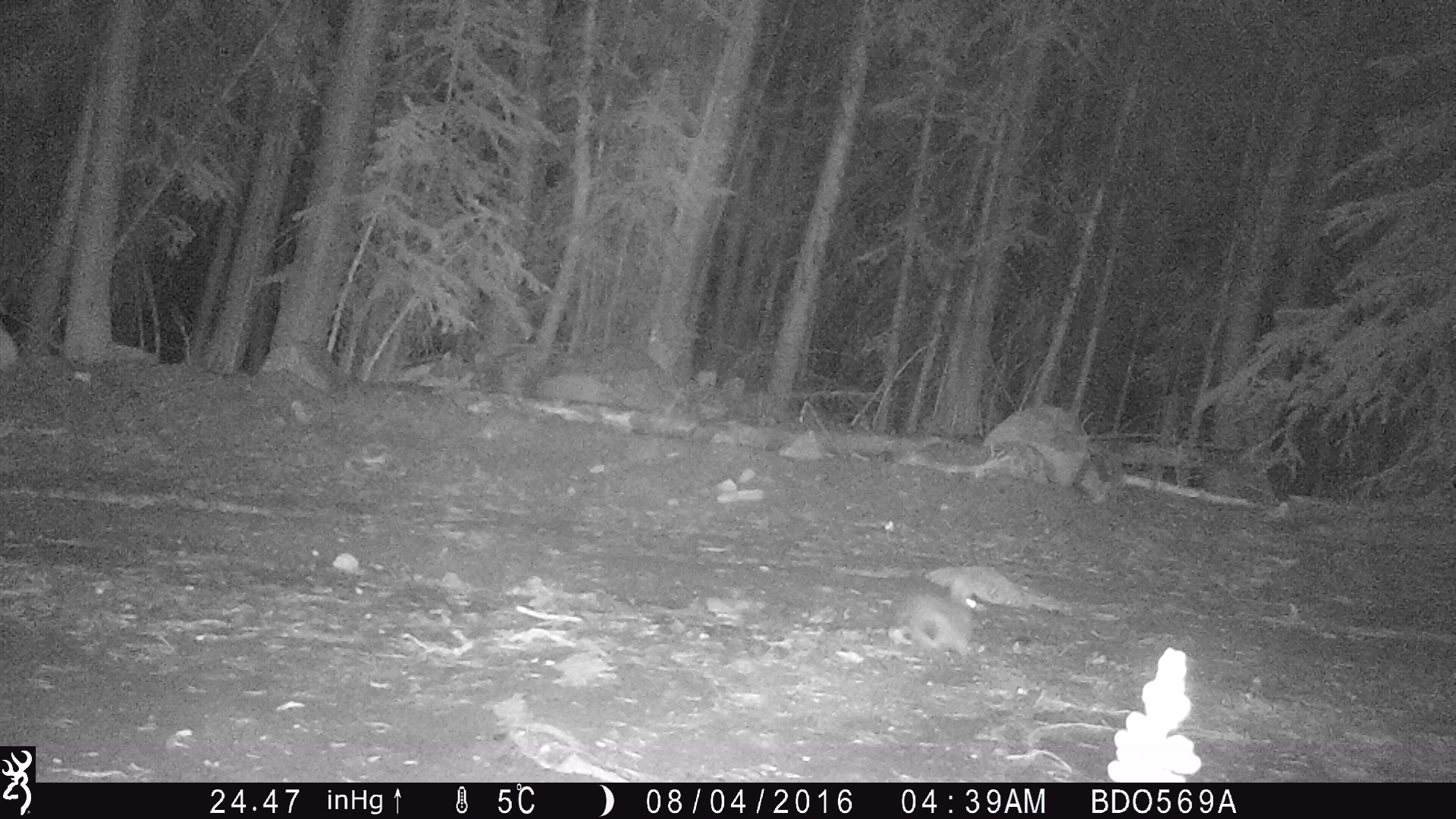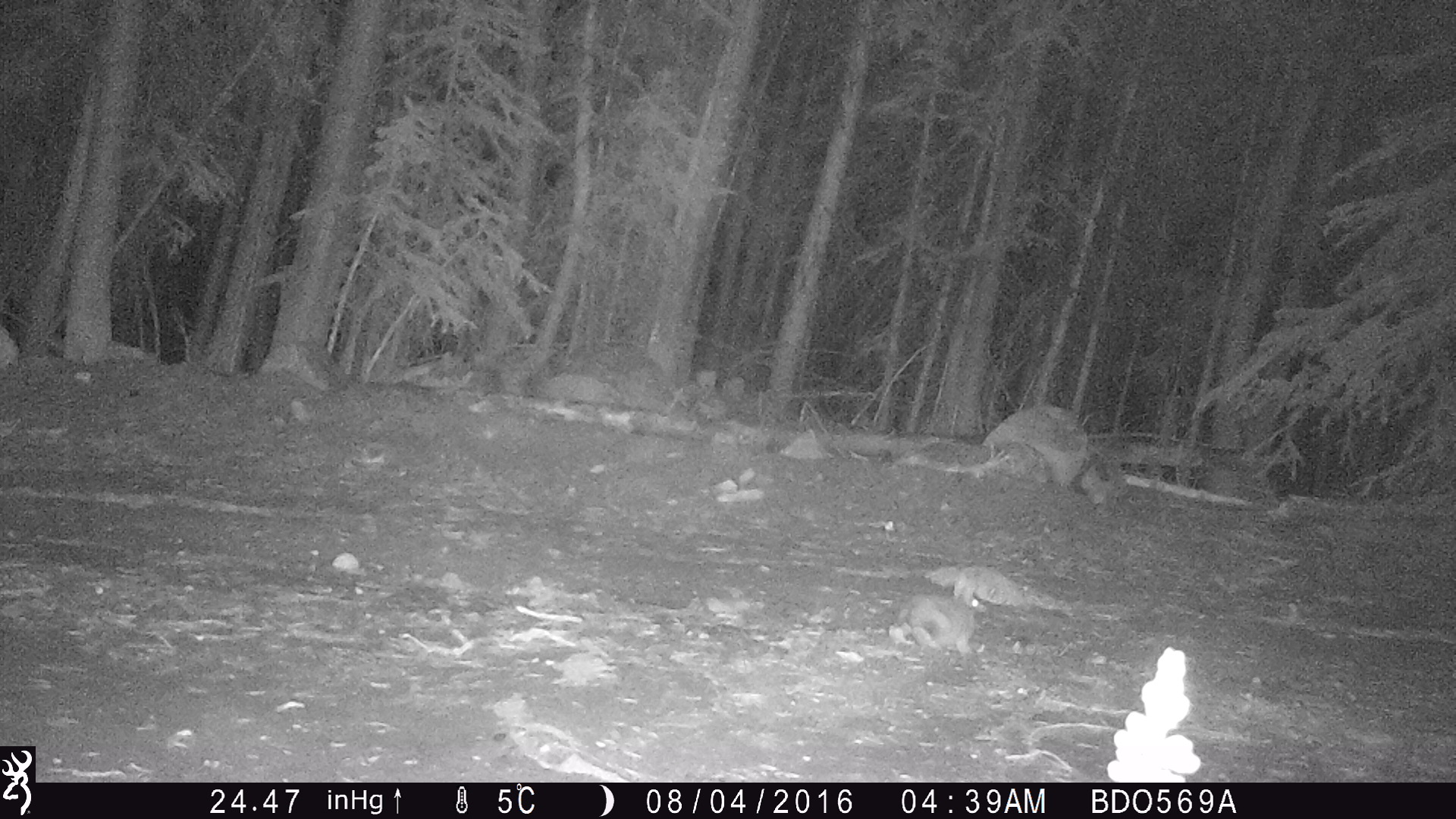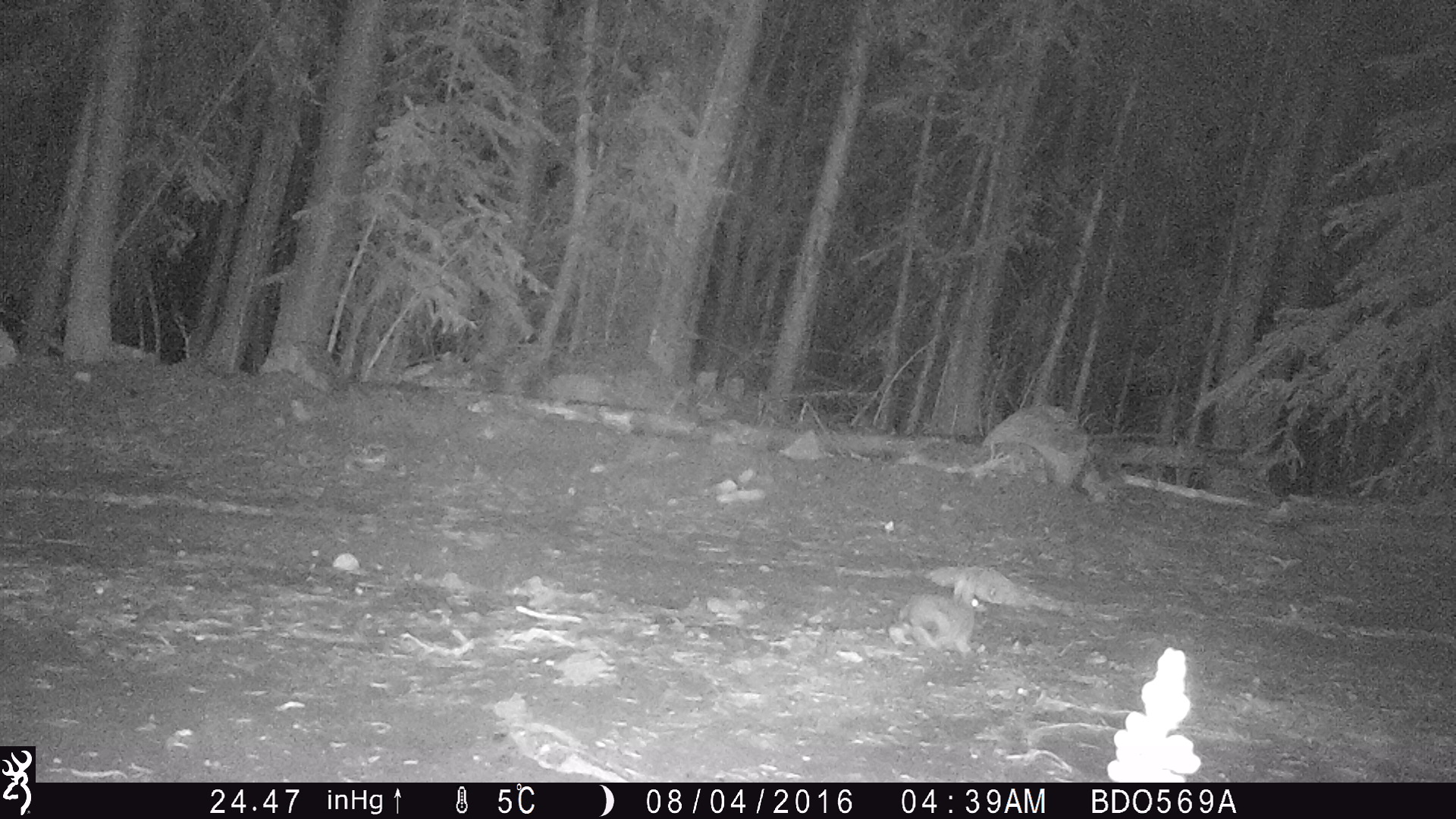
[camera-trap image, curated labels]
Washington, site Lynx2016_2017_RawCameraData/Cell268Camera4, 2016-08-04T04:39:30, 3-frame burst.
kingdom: Animalia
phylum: Chordata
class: Mammalia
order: Lagomorpha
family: Leporidae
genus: Lepus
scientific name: Lepus americanus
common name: snowshoe hare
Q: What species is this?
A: Lepus americanus (snowshoe hare).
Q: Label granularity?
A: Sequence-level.